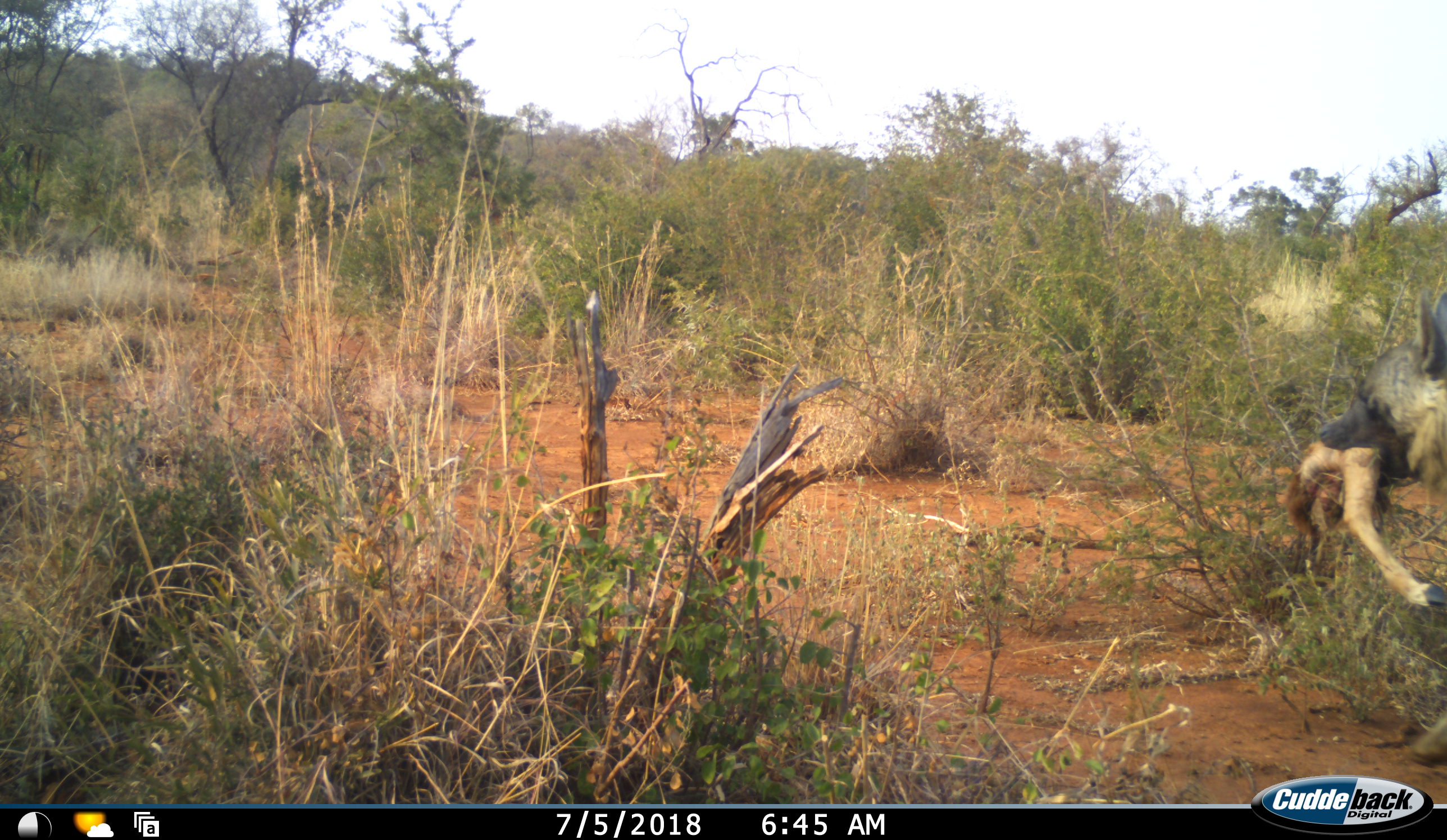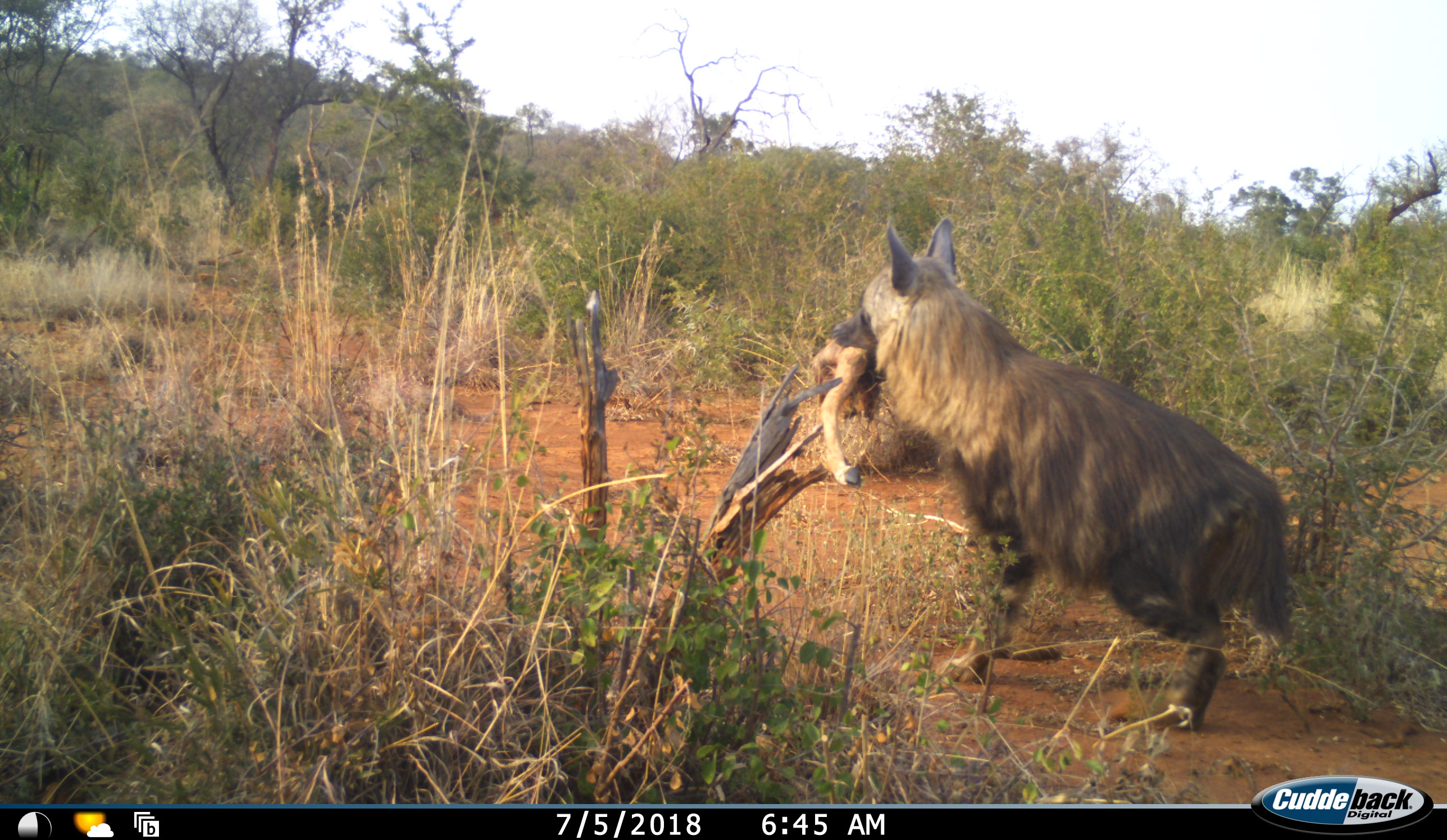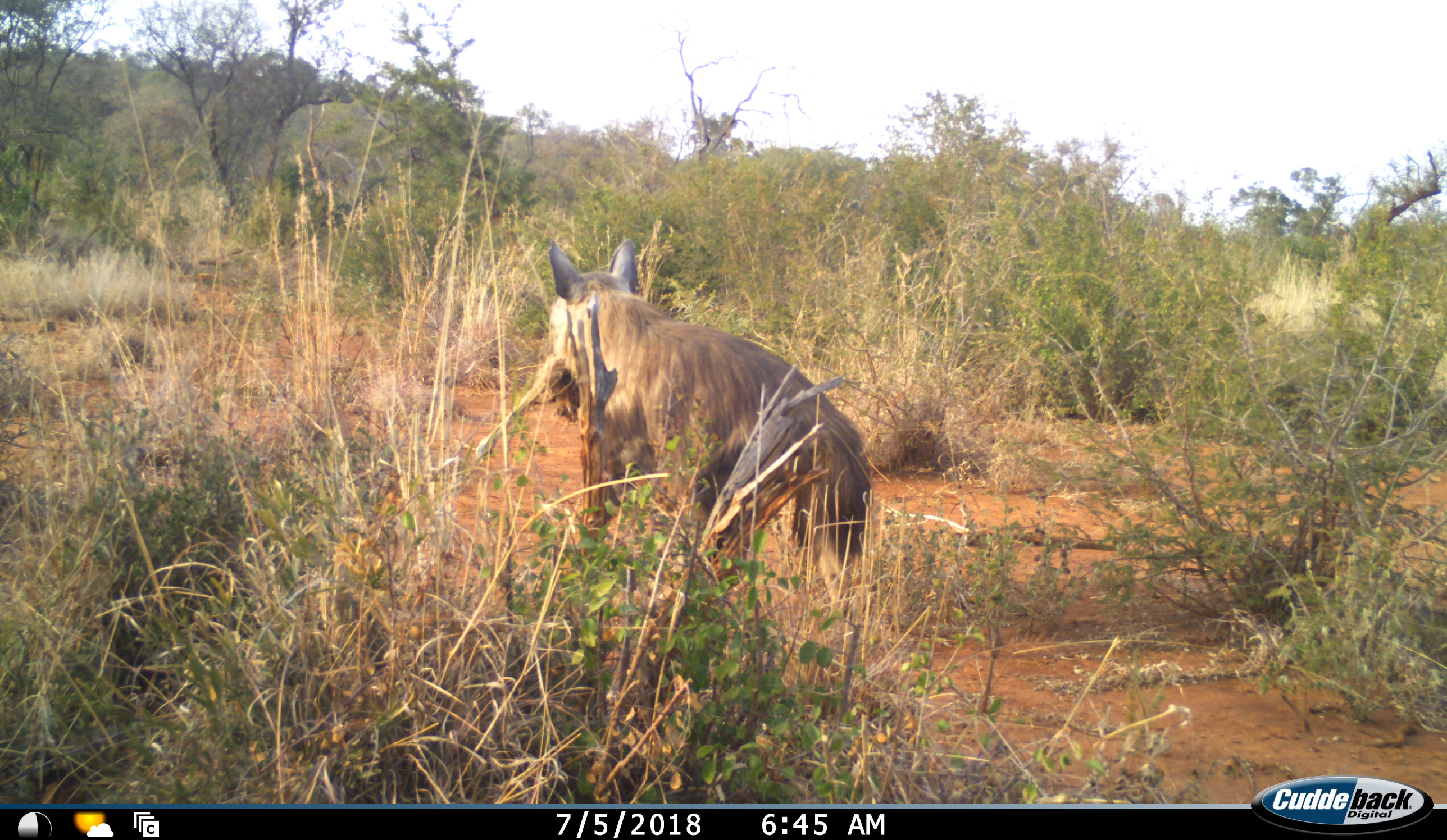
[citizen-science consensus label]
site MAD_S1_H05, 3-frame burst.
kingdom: Animalia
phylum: Chordata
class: Mammalia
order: Carnivora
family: Hyaenidae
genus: Parahyaena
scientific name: Parahyaena brunnea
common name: brown hyena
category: hyenabrown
Hyenabrown (brown hyena) (Parahyaena brunnea), count 1. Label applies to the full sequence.